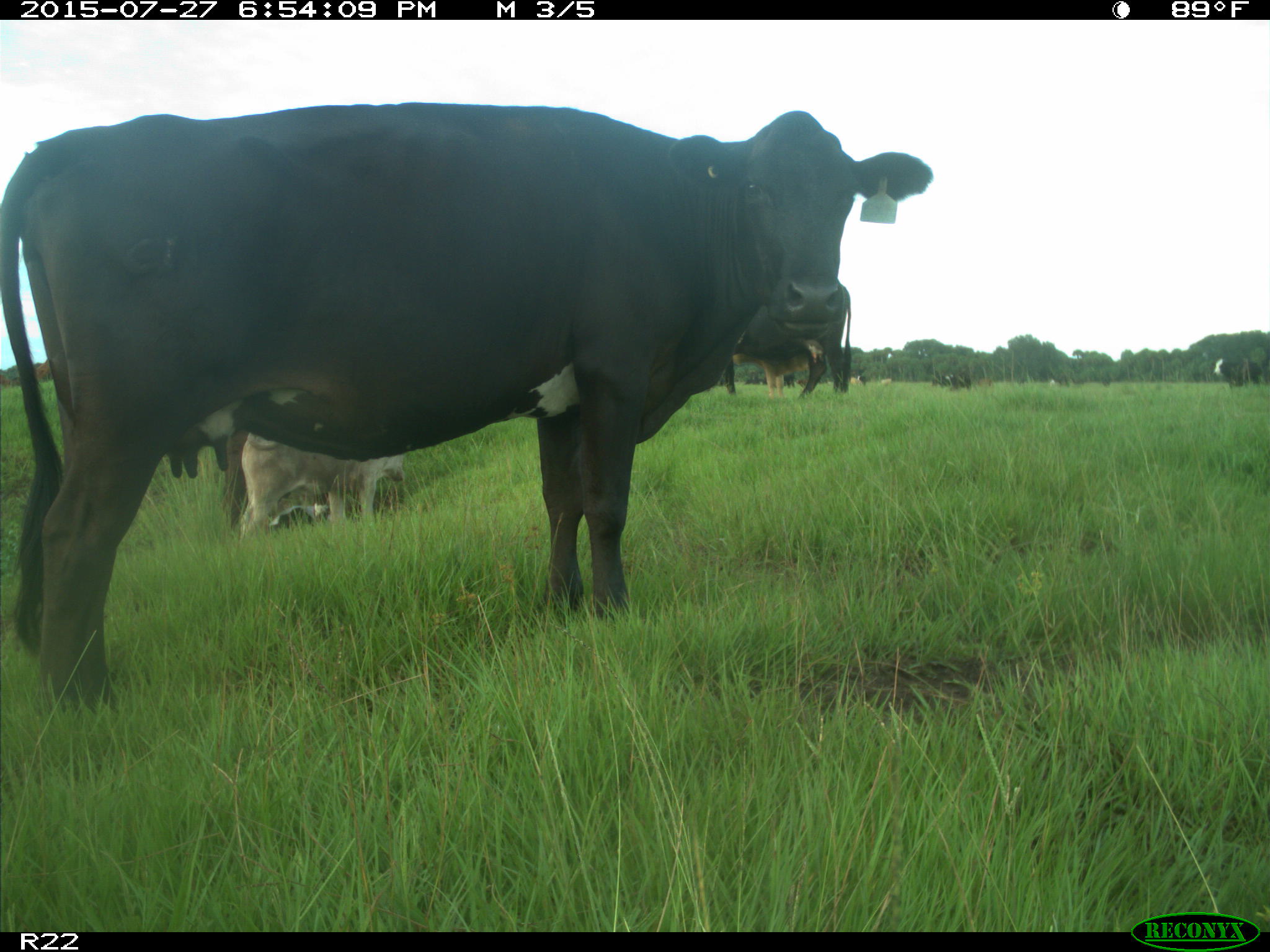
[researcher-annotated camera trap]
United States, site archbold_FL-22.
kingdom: Animalia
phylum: Chordata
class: Mammalia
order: Artiodactyla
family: Bovidae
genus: Bos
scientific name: Bos taurus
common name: domestic cow